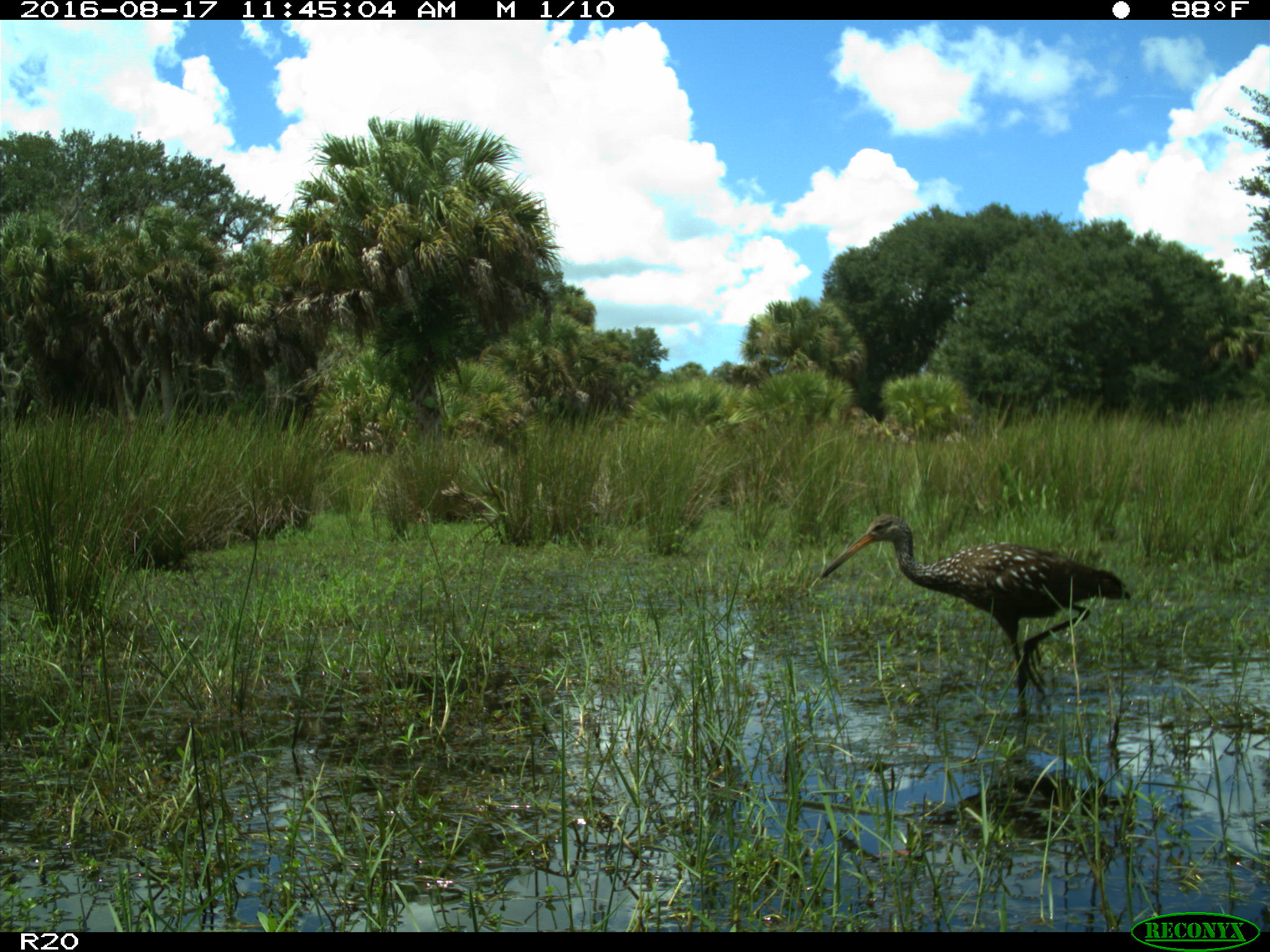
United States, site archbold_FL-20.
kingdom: Animalia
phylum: Chordata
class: Aves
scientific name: Aves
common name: birds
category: unidentified bird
Unidentified bird (birds) (Aves).